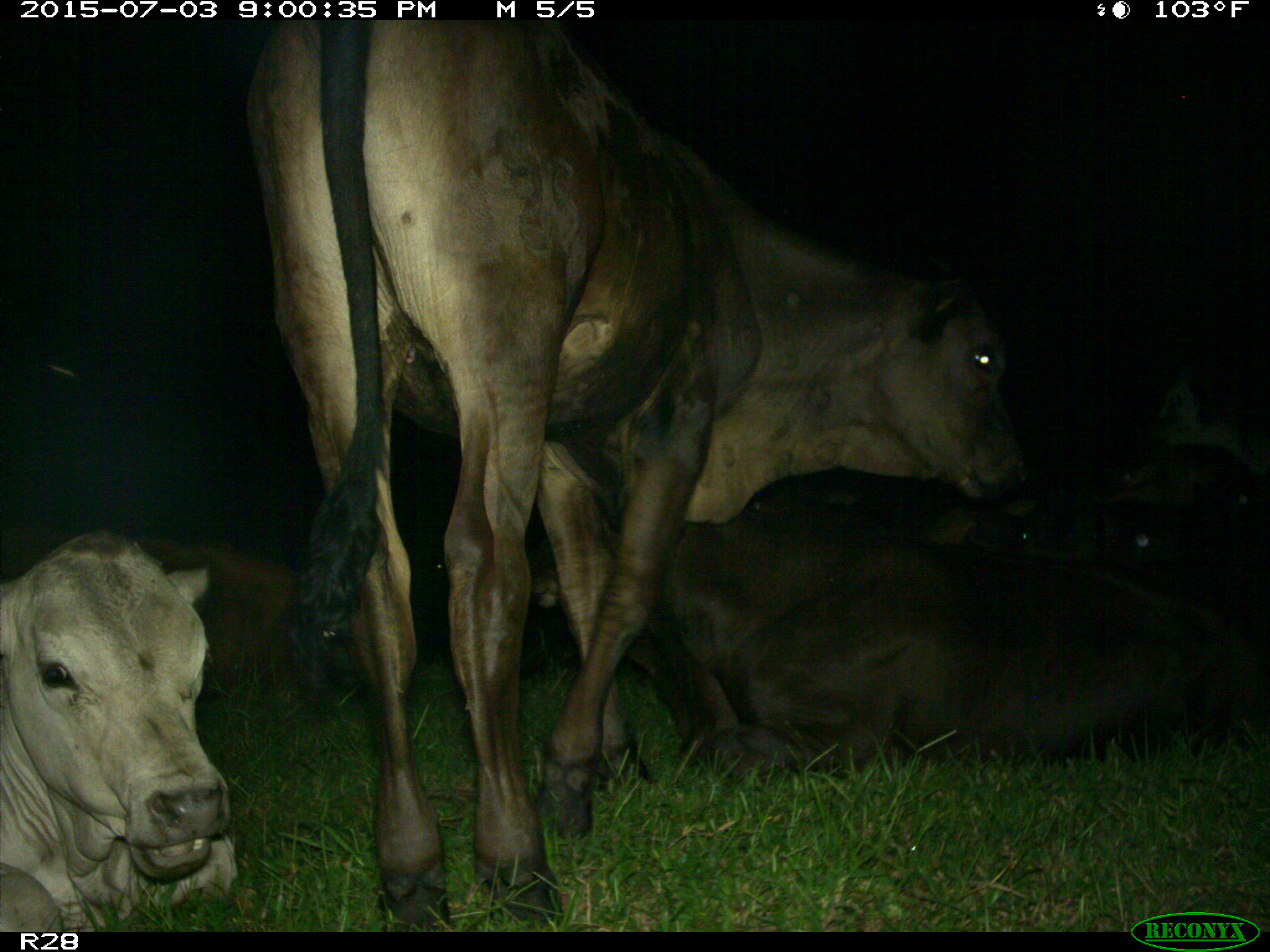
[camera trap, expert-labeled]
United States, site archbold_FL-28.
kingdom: Animalia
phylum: Chordata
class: Mammalia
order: Artiodactyla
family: Bovidae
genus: Bos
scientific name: Bos taurus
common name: domestic cow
Bos taurus (domestic cow).